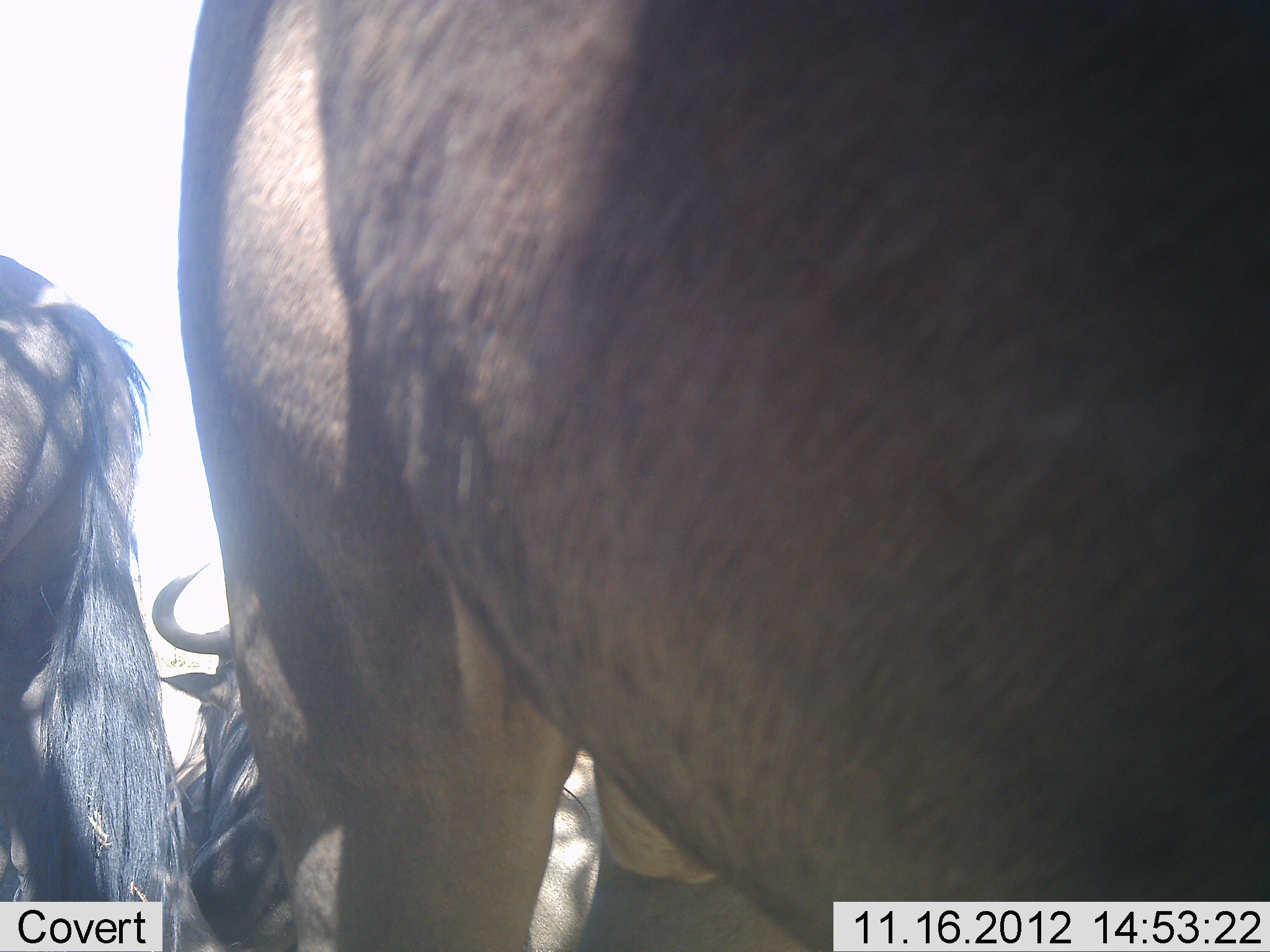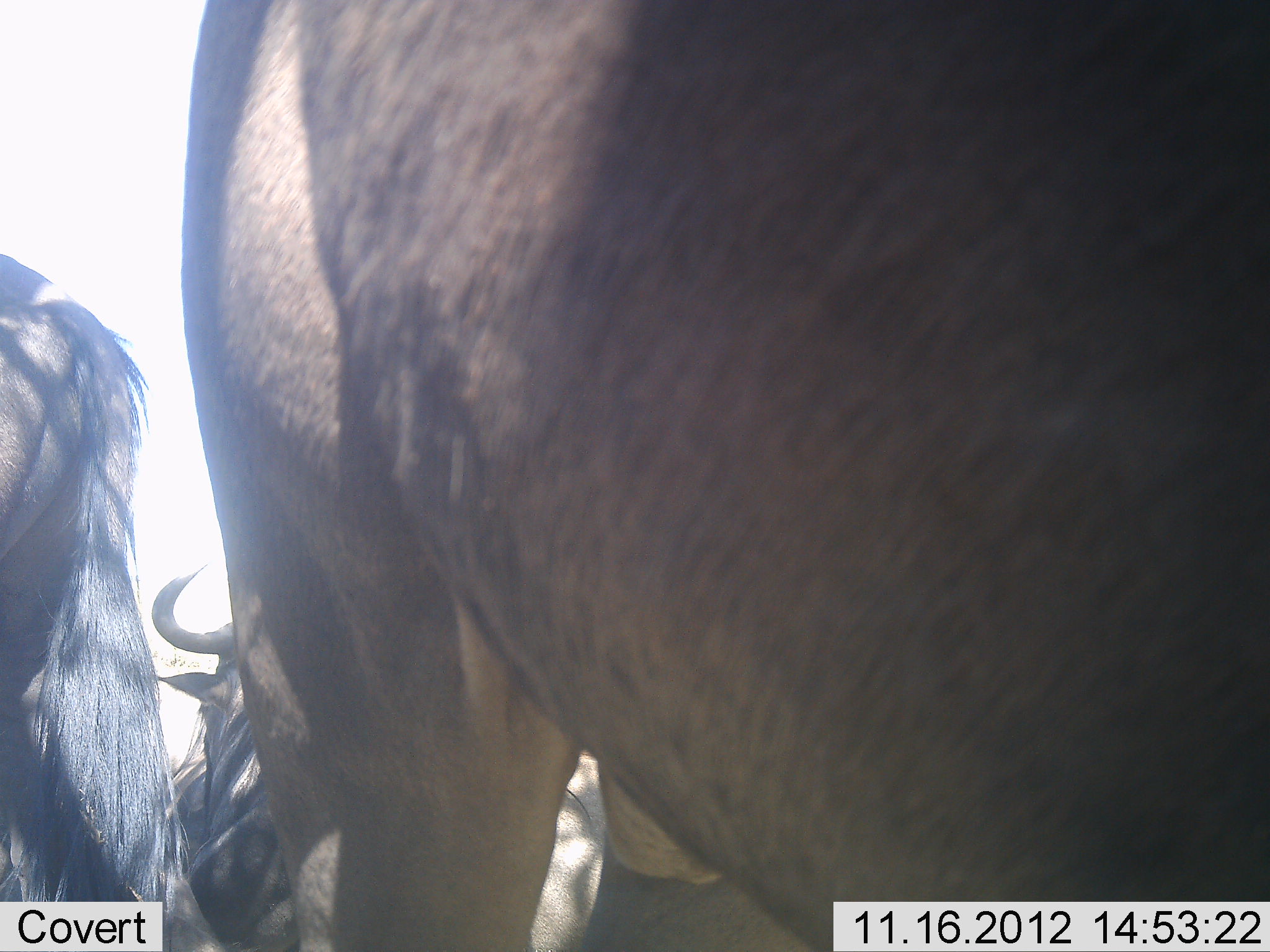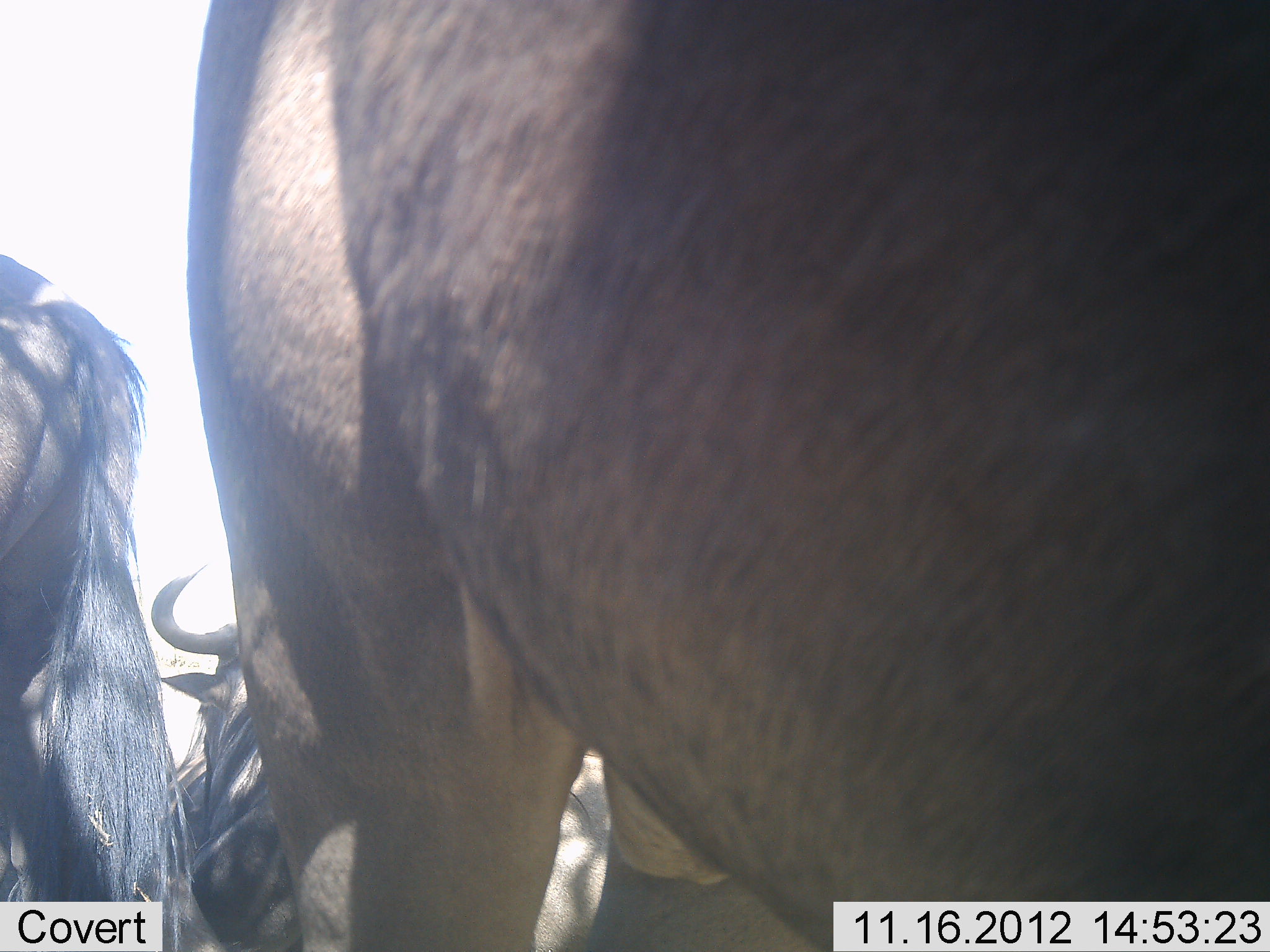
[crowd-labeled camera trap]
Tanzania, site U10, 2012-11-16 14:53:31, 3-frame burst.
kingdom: Animalia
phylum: Chordata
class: Mammalia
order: Artiodactyla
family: Bovidae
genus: Connochaetes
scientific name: Connochaetes taurinus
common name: blue wildebeest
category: wildebeest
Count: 3.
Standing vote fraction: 90%.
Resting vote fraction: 50%.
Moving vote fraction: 10%.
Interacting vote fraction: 0%.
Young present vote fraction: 0%.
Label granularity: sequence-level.